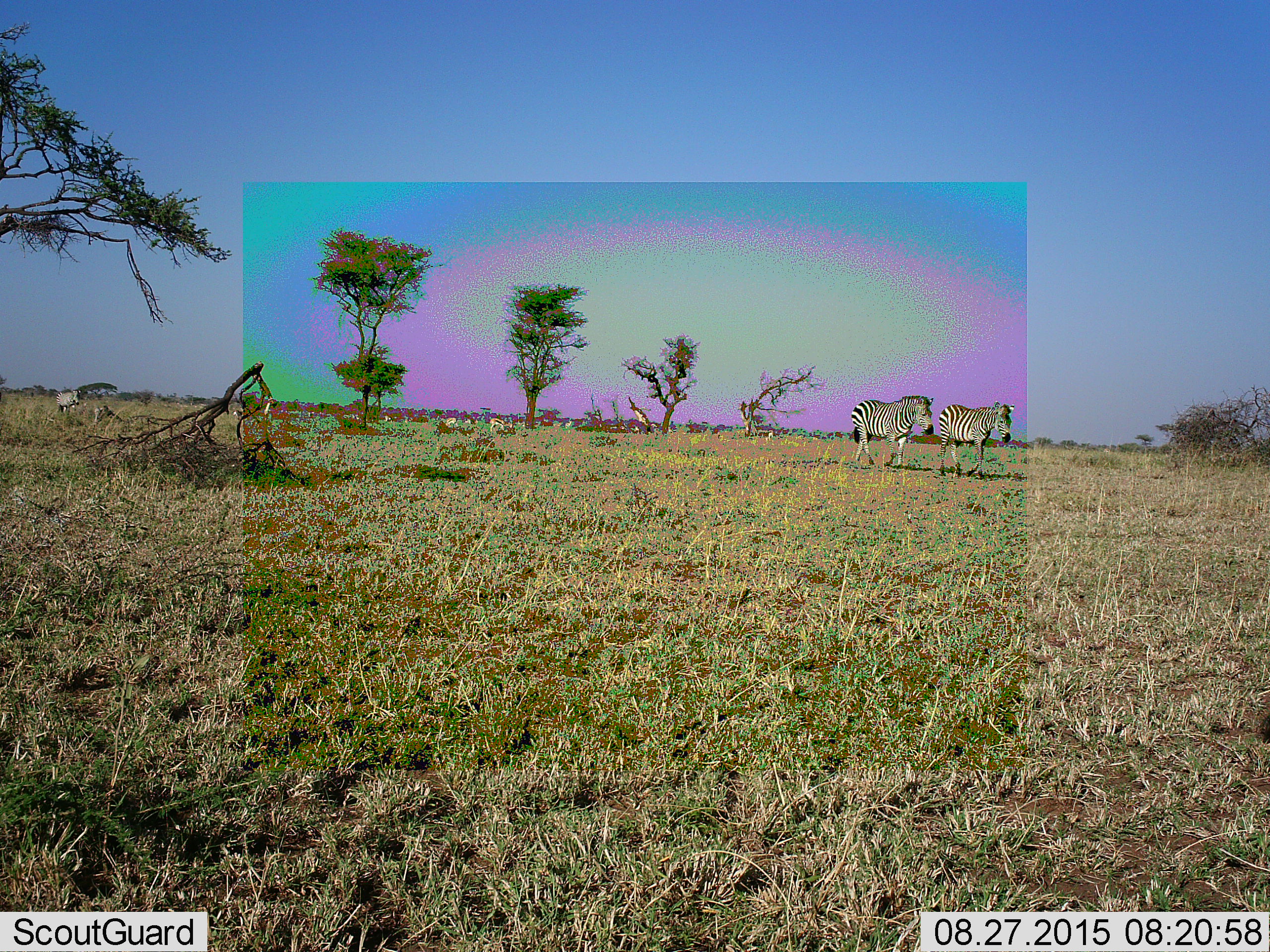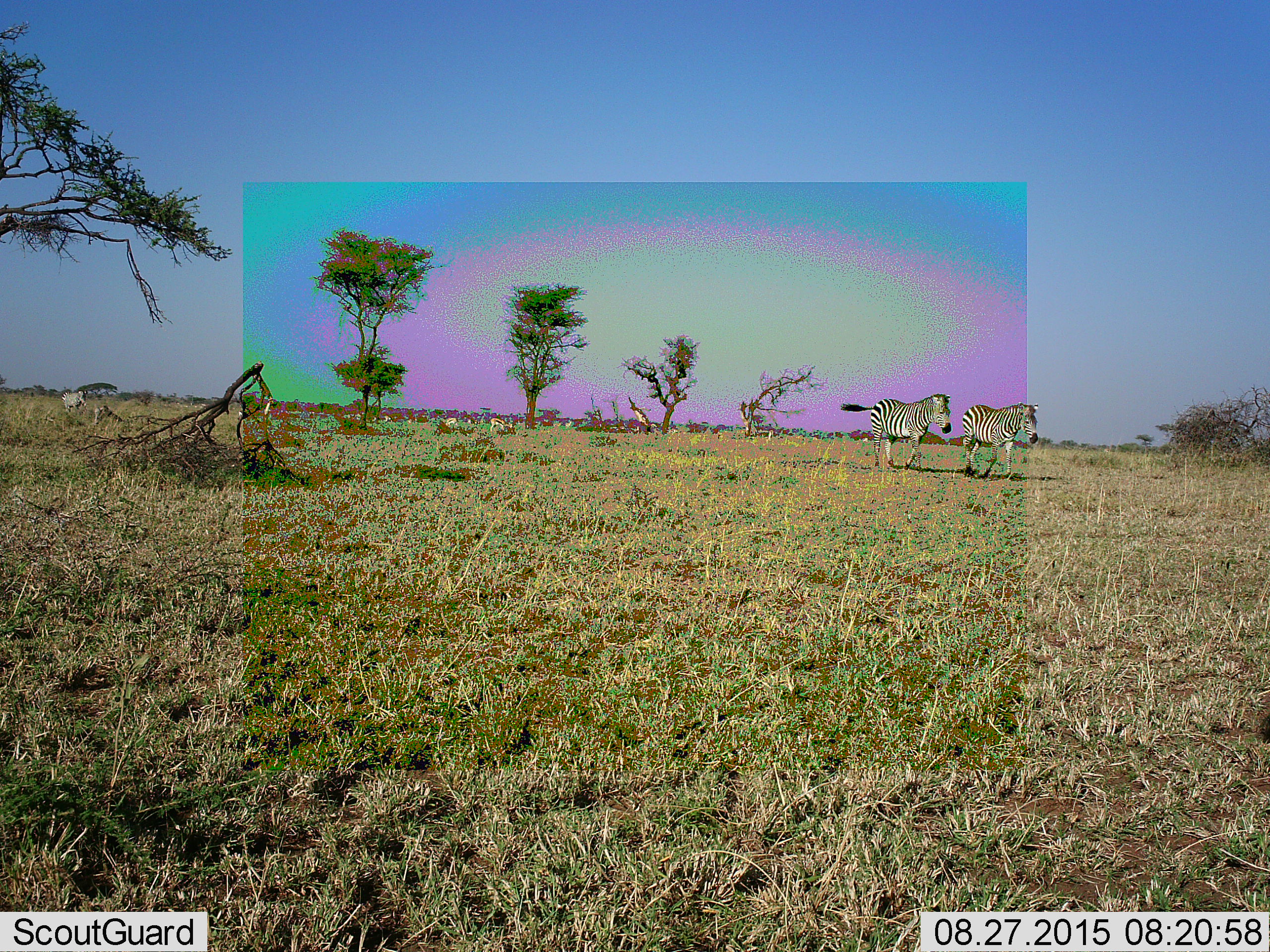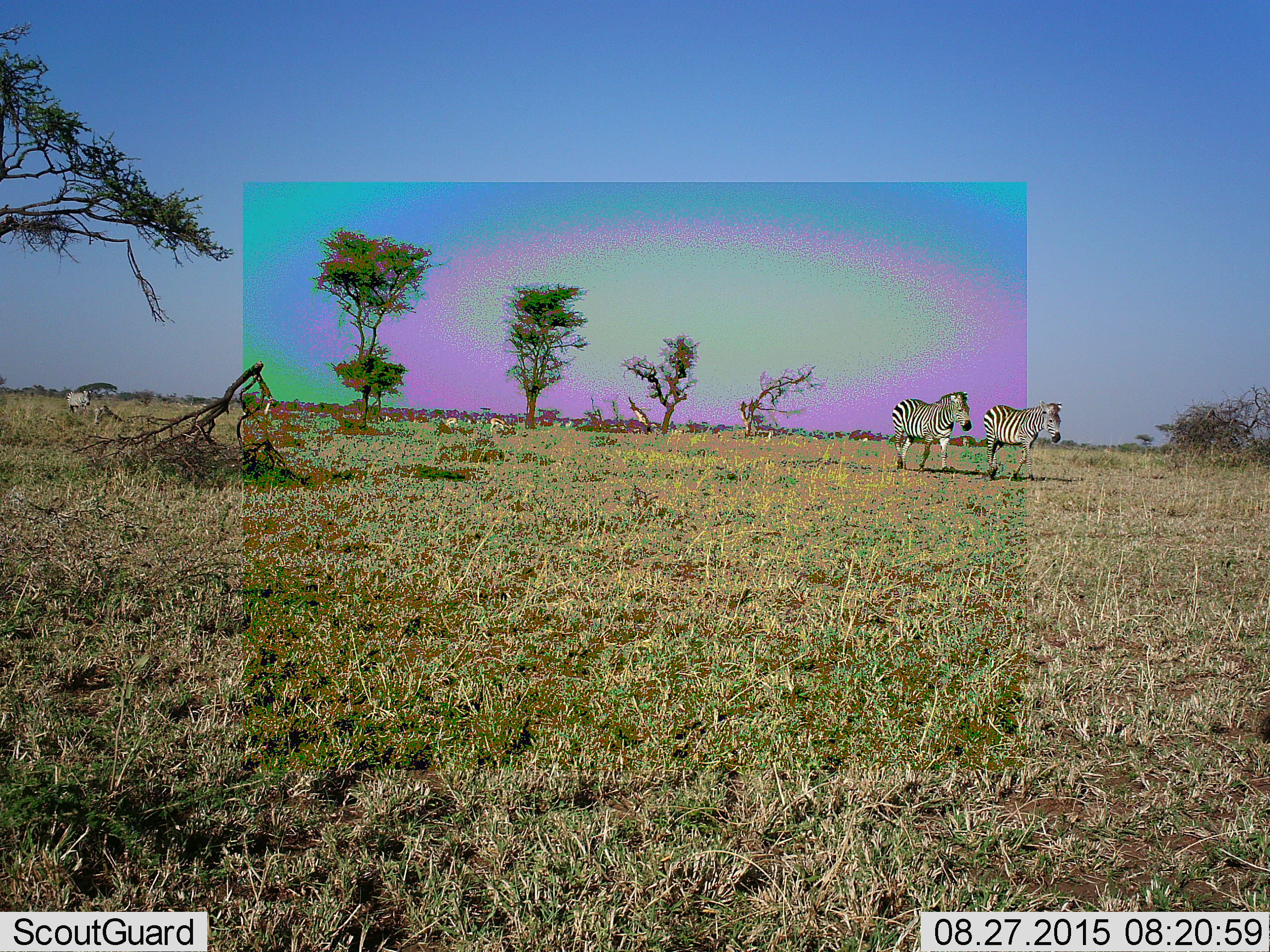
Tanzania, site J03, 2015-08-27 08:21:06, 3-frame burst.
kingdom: Animalia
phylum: Chordata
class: Mammalia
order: Artiodactyla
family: Bovidae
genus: Eudorcas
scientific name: Eudorcas thomsonii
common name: thomson's gazelle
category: gazellethomsons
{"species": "gazellethomsons (thomson's gazelle) (Eudorcas thomsonii)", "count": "2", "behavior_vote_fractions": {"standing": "60%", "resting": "20%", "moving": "40%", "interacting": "20%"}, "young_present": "20%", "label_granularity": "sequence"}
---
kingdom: Animalia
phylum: Chordata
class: Mammalia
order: Perissodactyla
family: Equidae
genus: Equus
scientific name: Equus quagga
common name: plains zebra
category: zebra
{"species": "zebra (plains zebra) (Equus quagga)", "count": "3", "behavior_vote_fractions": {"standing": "10%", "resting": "0%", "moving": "90%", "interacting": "10%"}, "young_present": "10%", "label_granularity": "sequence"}